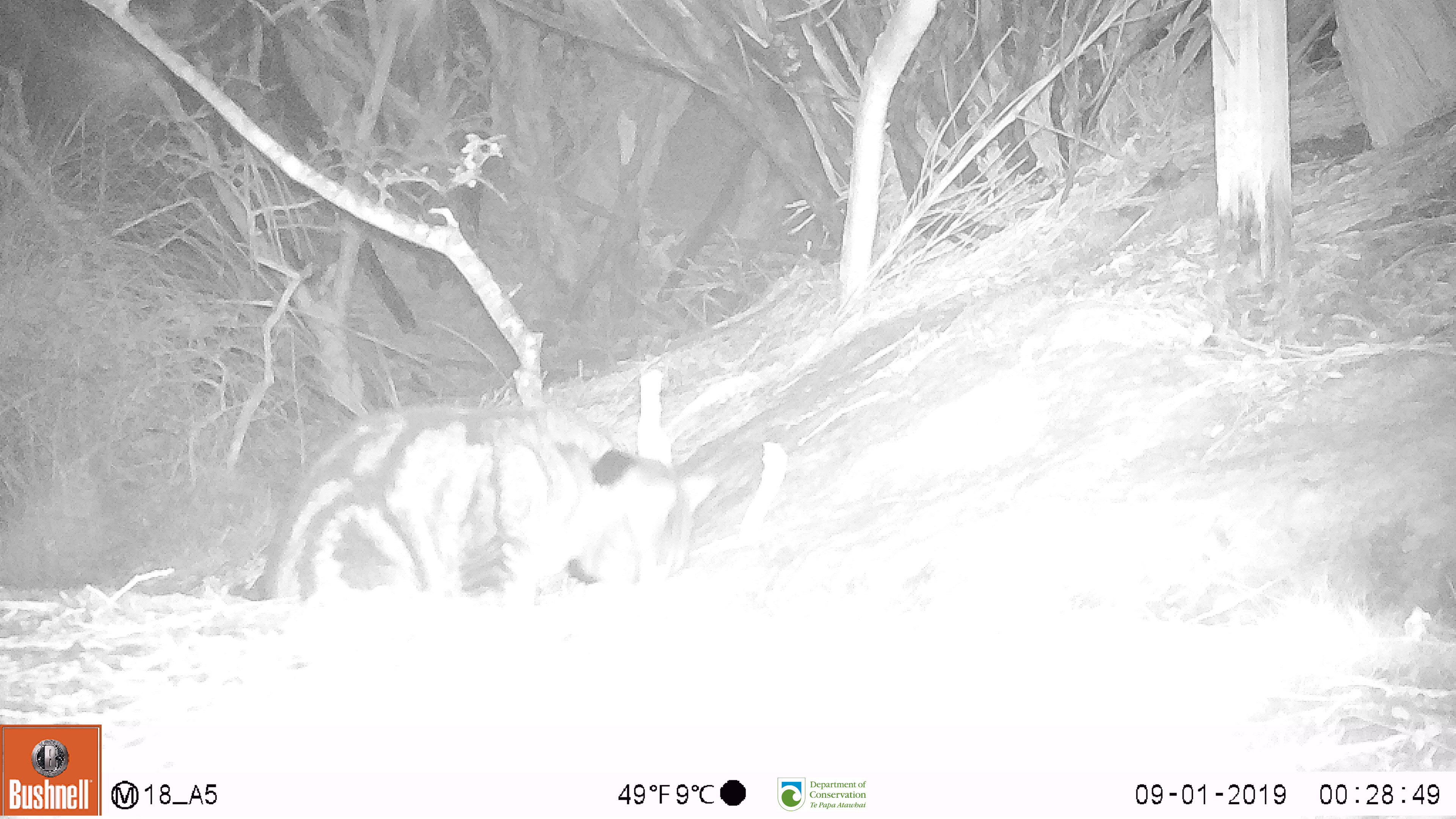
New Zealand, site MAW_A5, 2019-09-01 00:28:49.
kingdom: Animalia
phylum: Chordata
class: Mammalia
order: Carnivora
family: Felidae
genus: Felis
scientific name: Felis catus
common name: domestic cat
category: cat